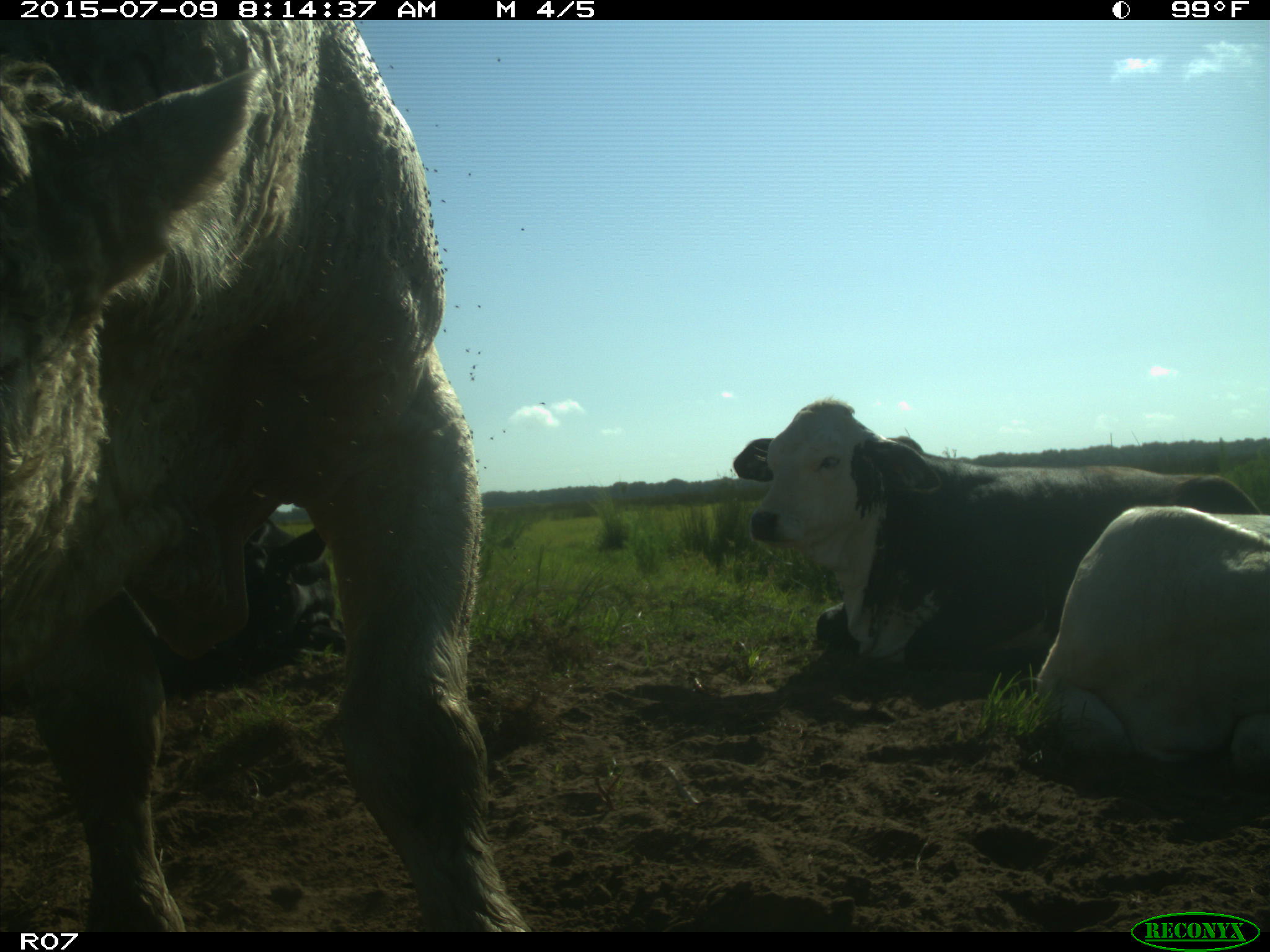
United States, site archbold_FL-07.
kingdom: Animalia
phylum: Chordata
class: Mammalia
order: Artiodactyla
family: Bovidae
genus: Bos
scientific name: Bos taurus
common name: domestic cow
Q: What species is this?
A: Bos taurus (domestic cow).